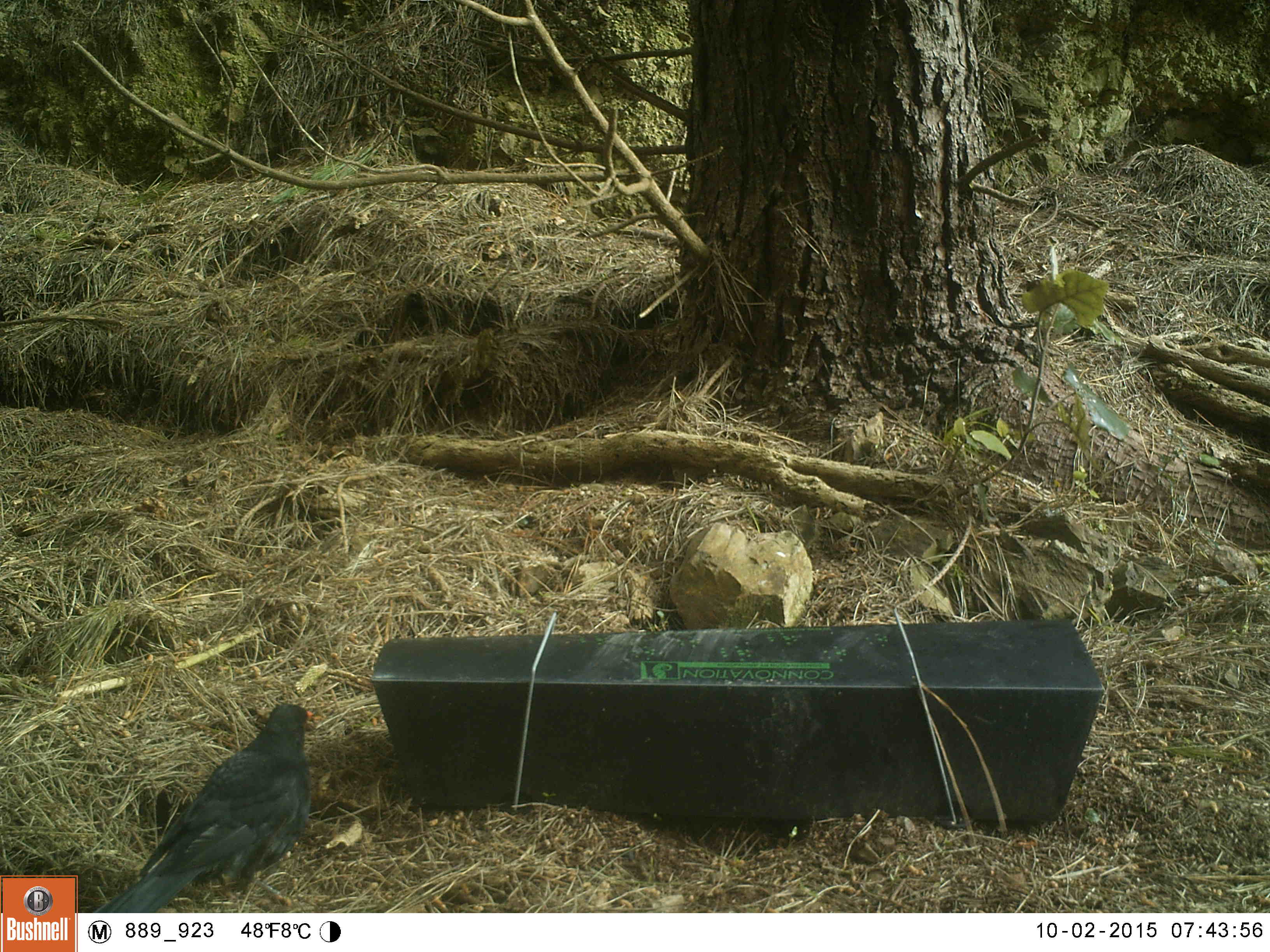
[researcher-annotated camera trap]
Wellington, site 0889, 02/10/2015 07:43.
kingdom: Animalia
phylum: Chordata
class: Aves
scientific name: Aves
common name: bird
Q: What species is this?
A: Bird (Aves).